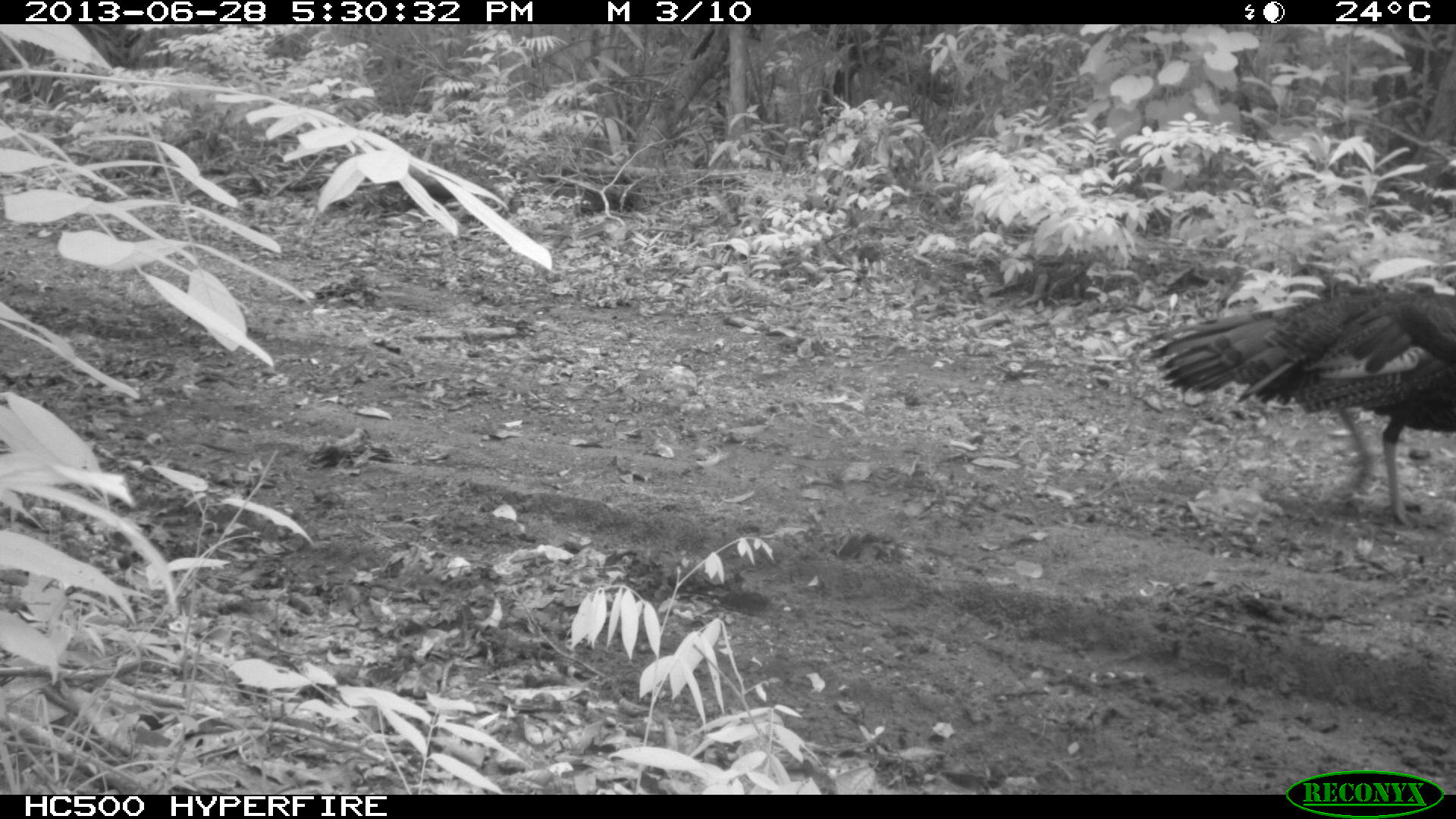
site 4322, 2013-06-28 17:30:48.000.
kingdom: Animalia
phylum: Chordata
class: Aves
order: Galliformes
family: Phasianidae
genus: Meleagris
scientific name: Meleagris ocellata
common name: ocellated turkey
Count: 1.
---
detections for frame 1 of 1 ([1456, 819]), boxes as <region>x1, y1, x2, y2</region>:
meleagris ocellata: <region>1130, 279, 1456, 525</region>